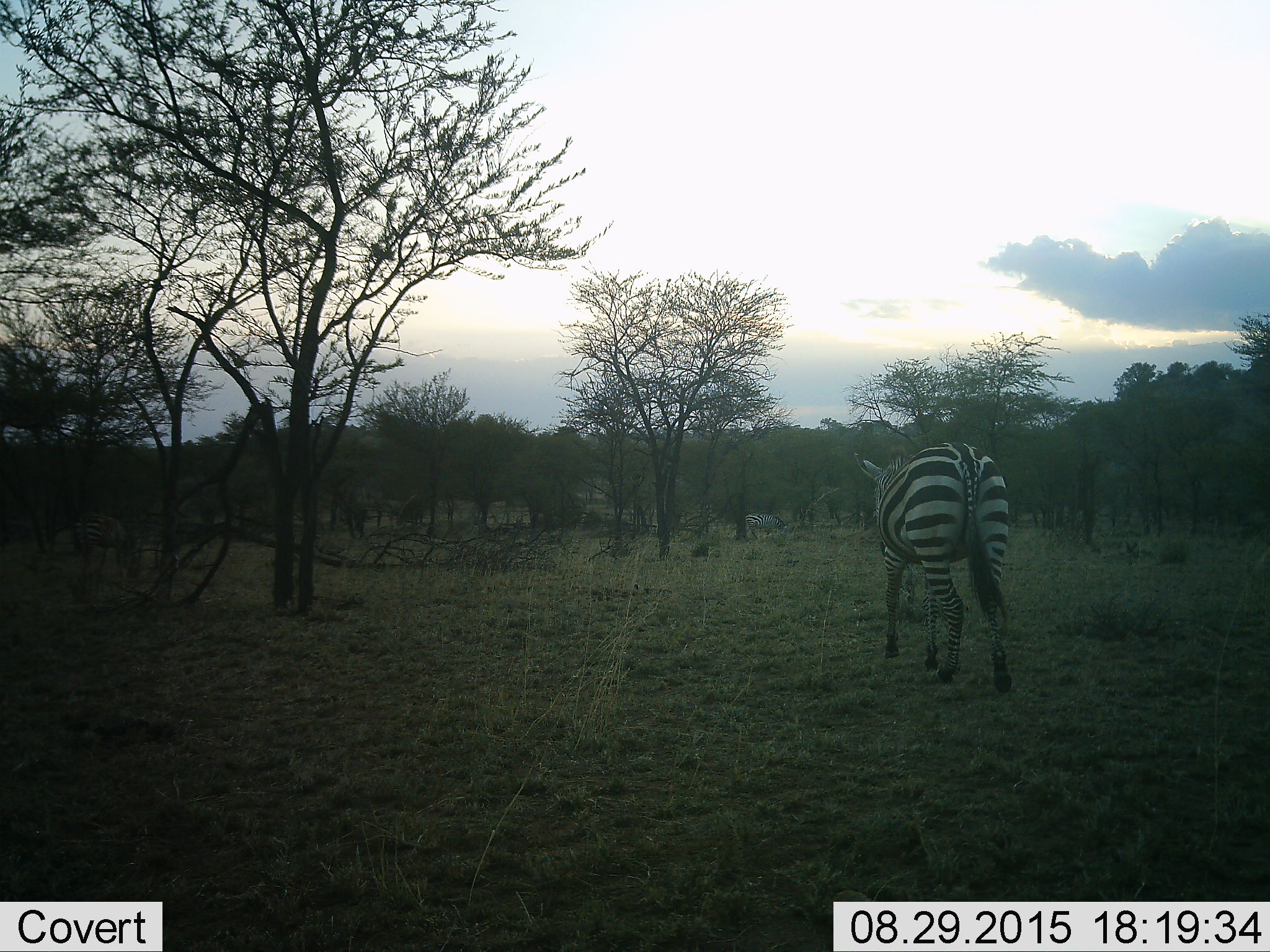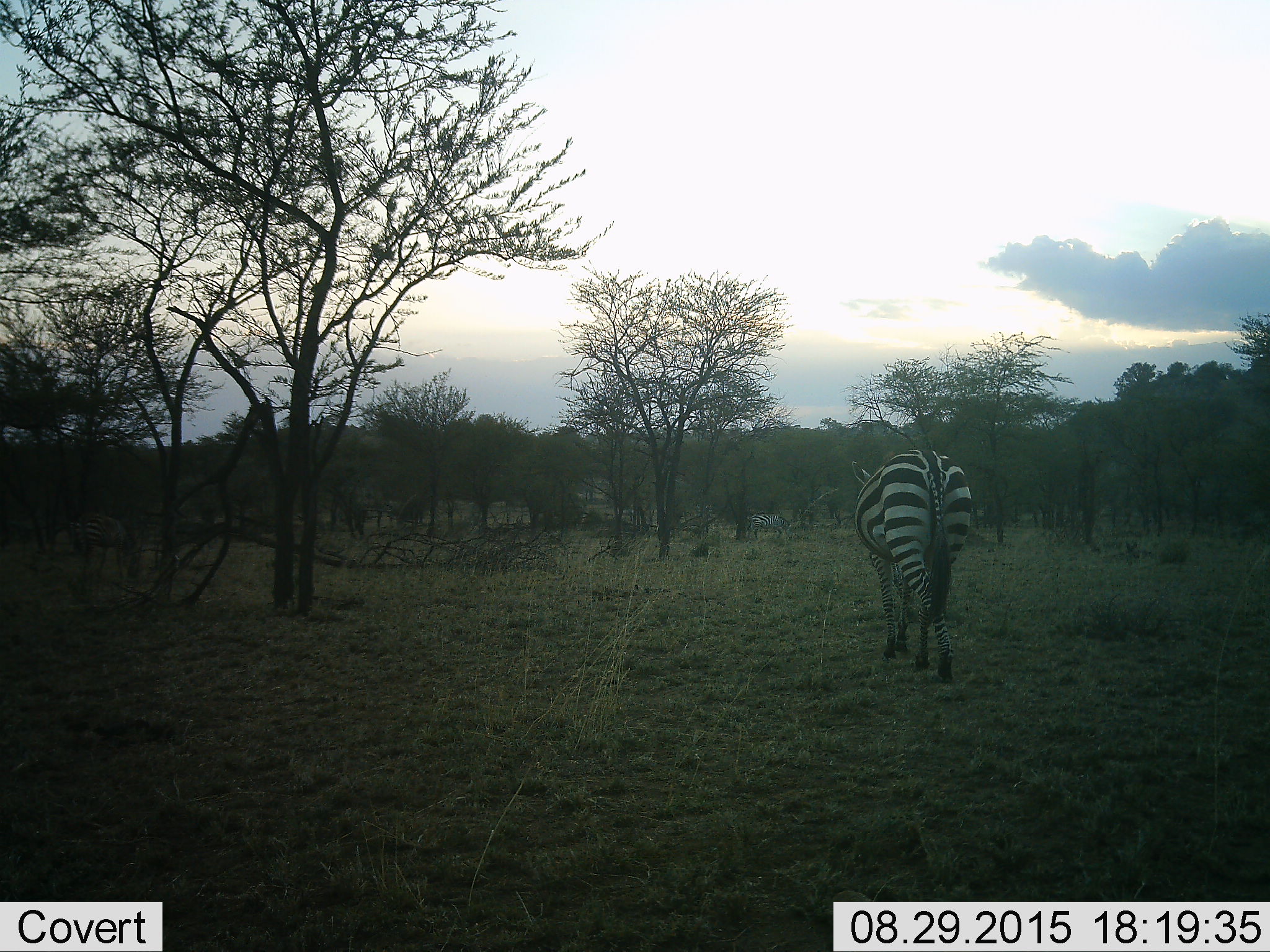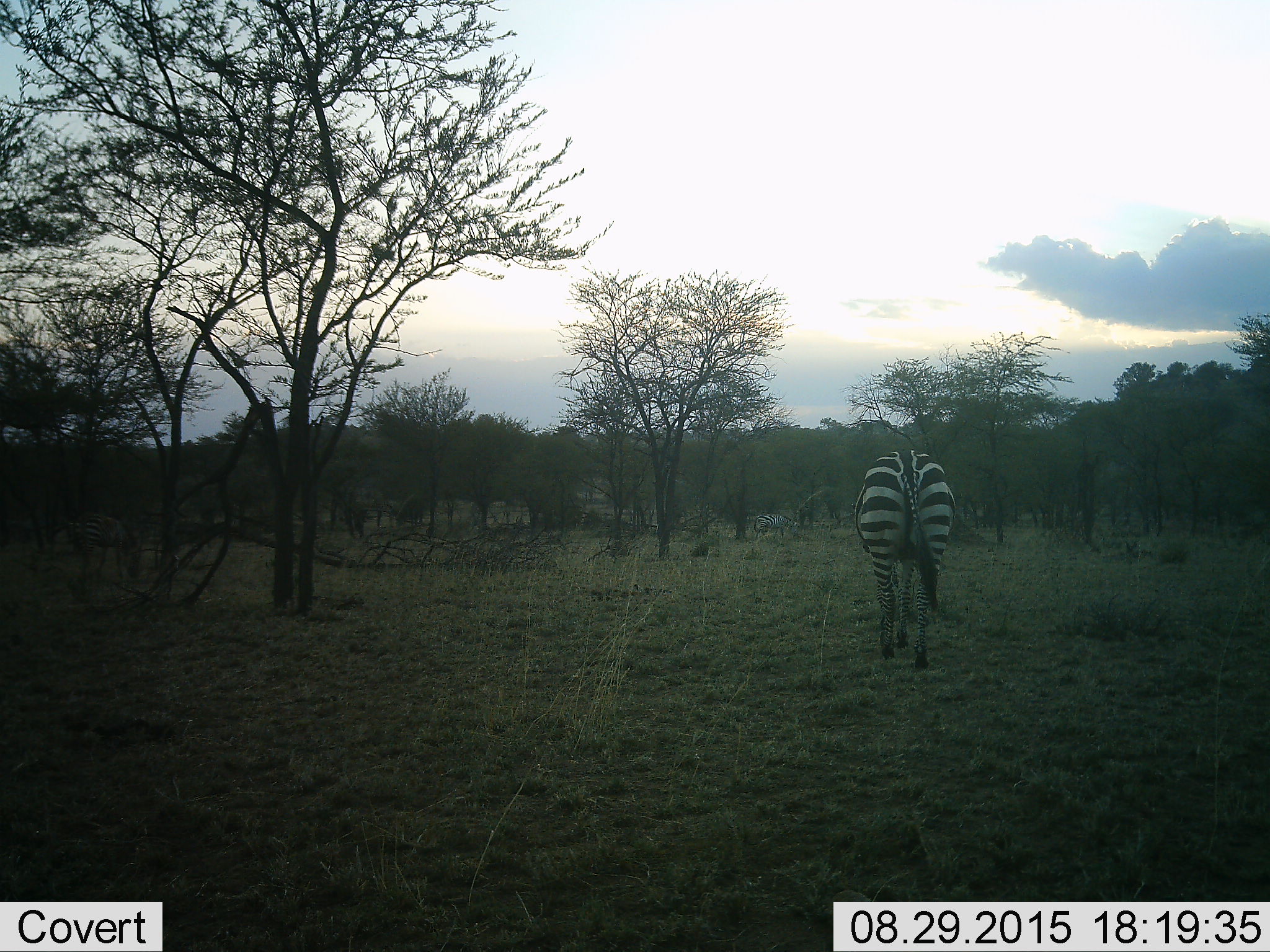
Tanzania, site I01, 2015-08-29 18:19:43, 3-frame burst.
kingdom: Animalia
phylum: Chordata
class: Mammalia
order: Perissodactyla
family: Equidae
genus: Equus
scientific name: Equus quagga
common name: plains zebra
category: zebra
Zebra (plains zebra) (Equus quagga), count 2. Behavior (volunteer vote fractions): standing 20%, resting 0%, moving 100%, interacting 0%. Young present (vote fraction): 0%. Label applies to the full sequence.